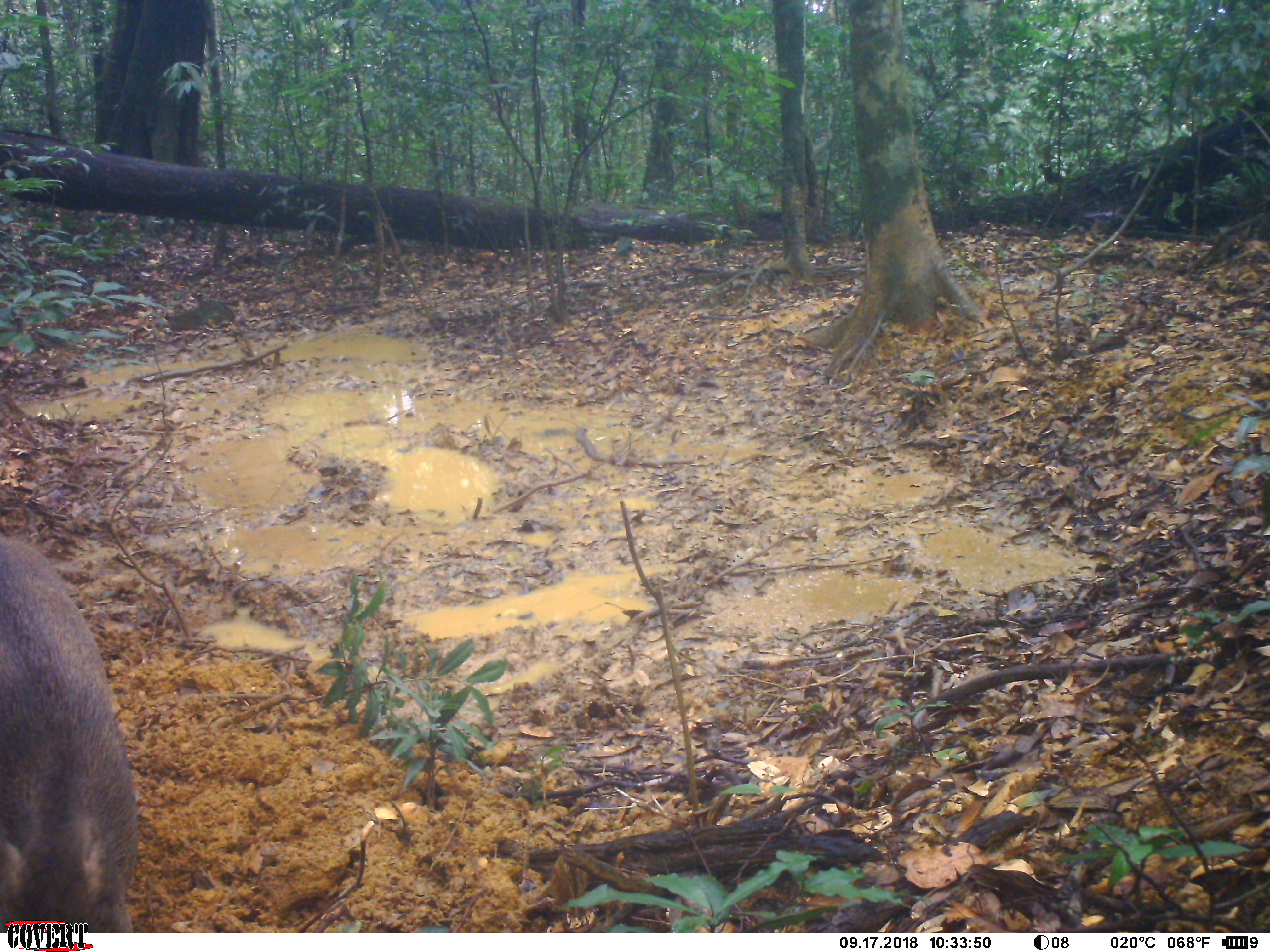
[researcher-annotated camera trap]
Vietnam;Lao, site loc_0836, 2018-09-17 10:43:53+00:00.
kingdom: Animalia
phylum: Chordata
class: Mammalia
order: Artiodactyla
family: Suidae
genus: Sus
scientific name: Sus scrofa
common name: eurasian wild pig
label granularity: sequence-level